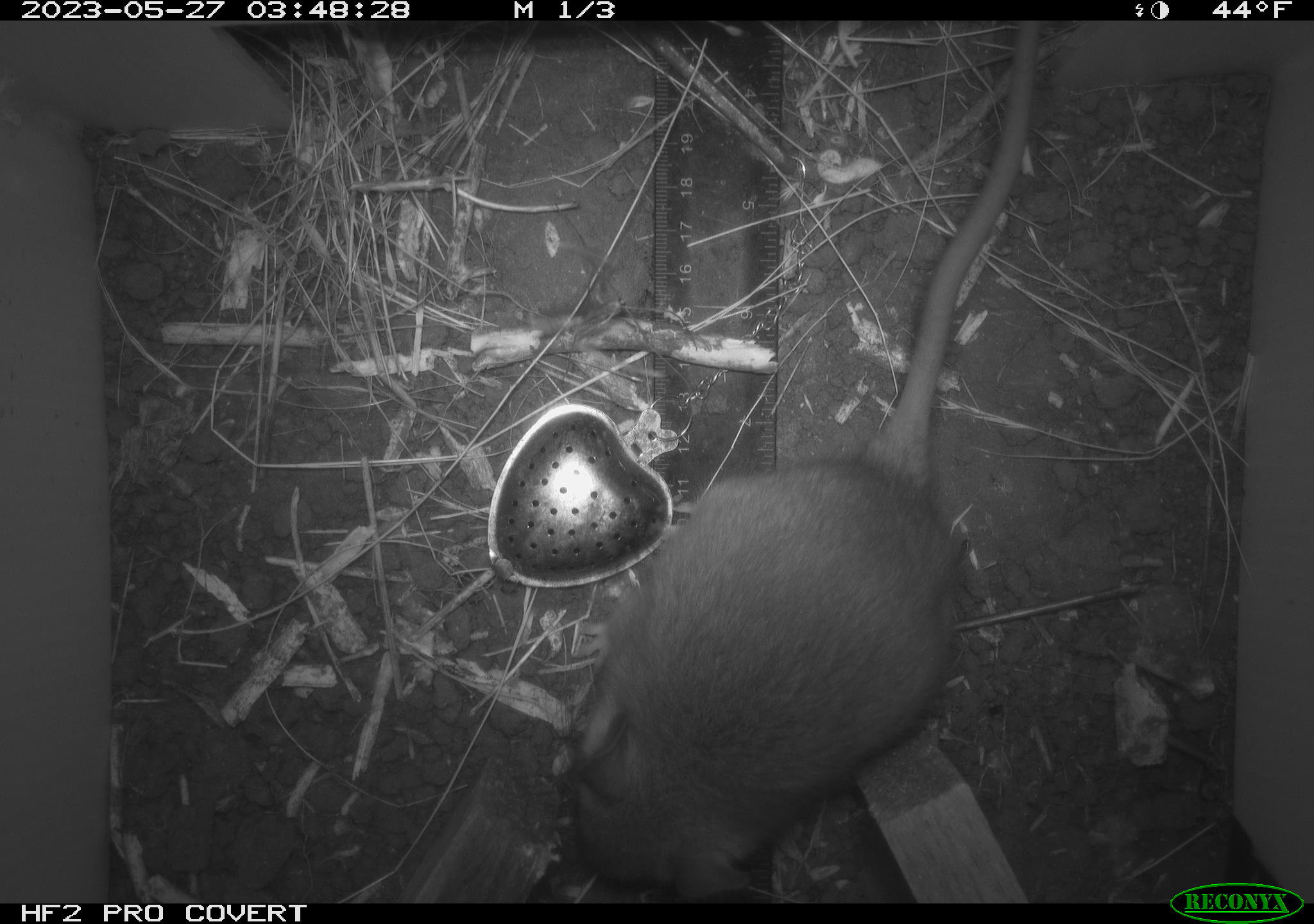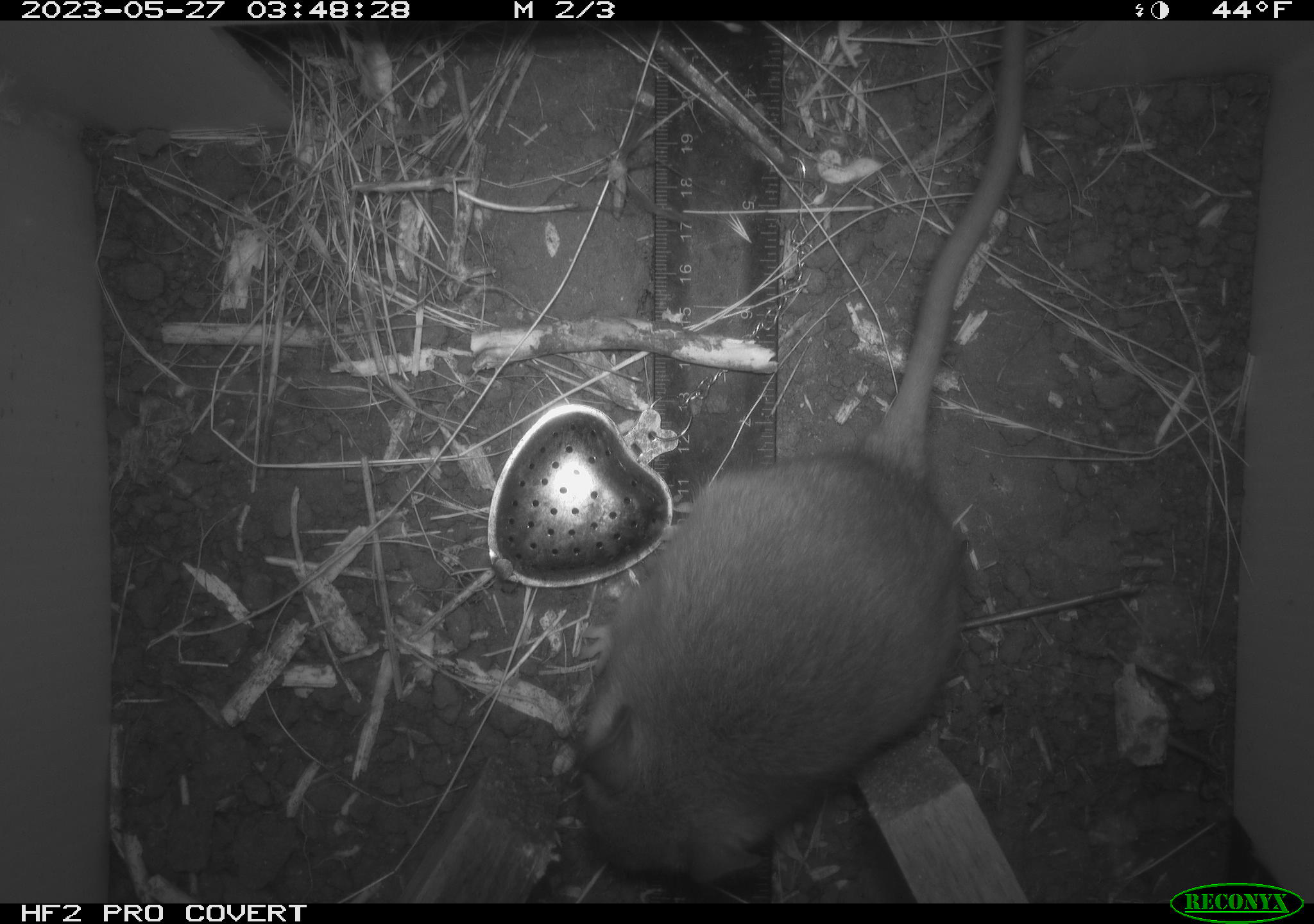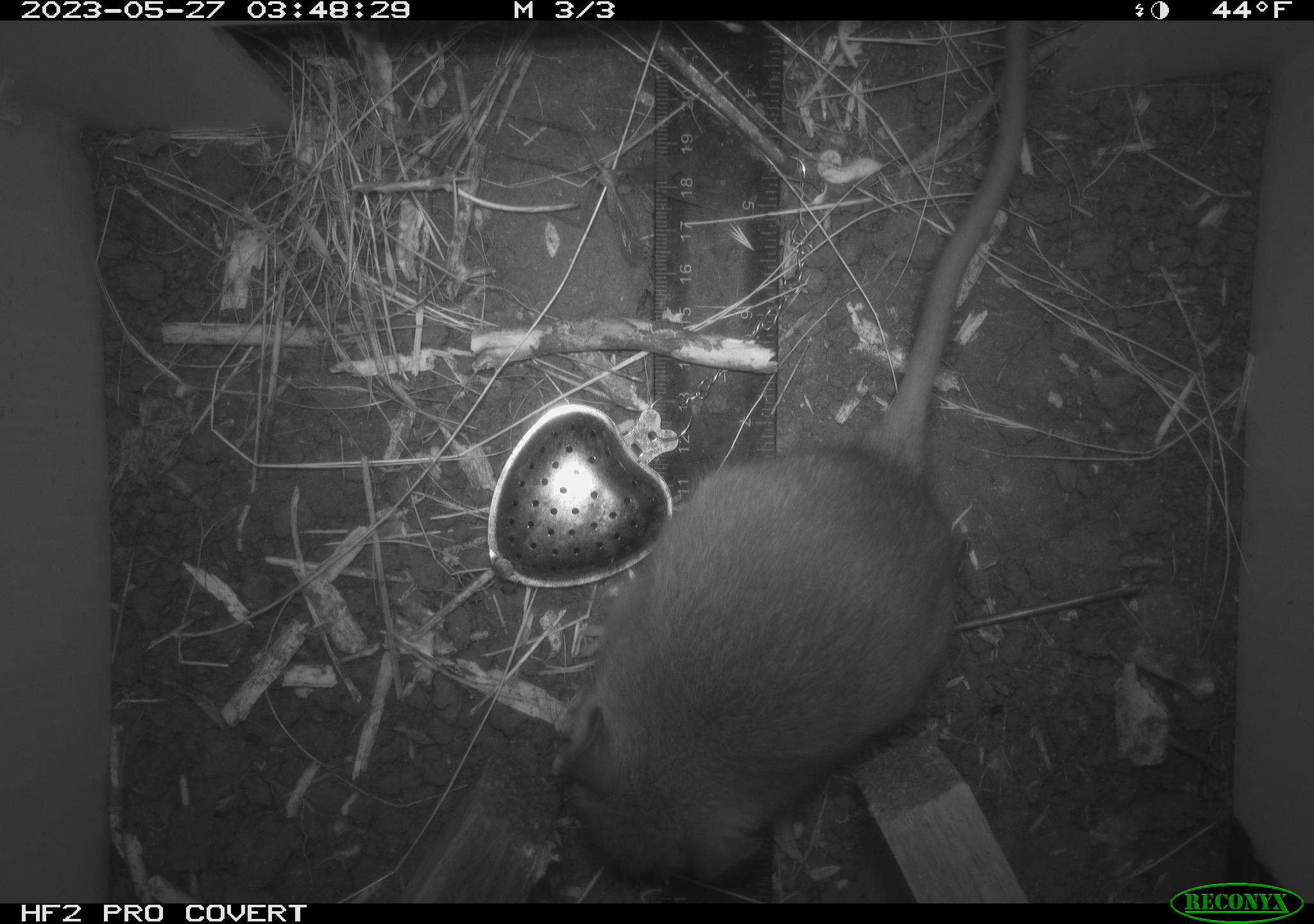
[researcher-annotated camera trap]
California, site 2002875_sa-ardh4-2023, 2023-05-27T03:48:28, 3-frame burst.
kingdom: Animalia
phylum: Chordata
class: Mammalia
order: Rodentia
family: Cricetidae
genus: Neotoma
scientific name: Neotoma fuscipes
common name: dusky-footed woodrat